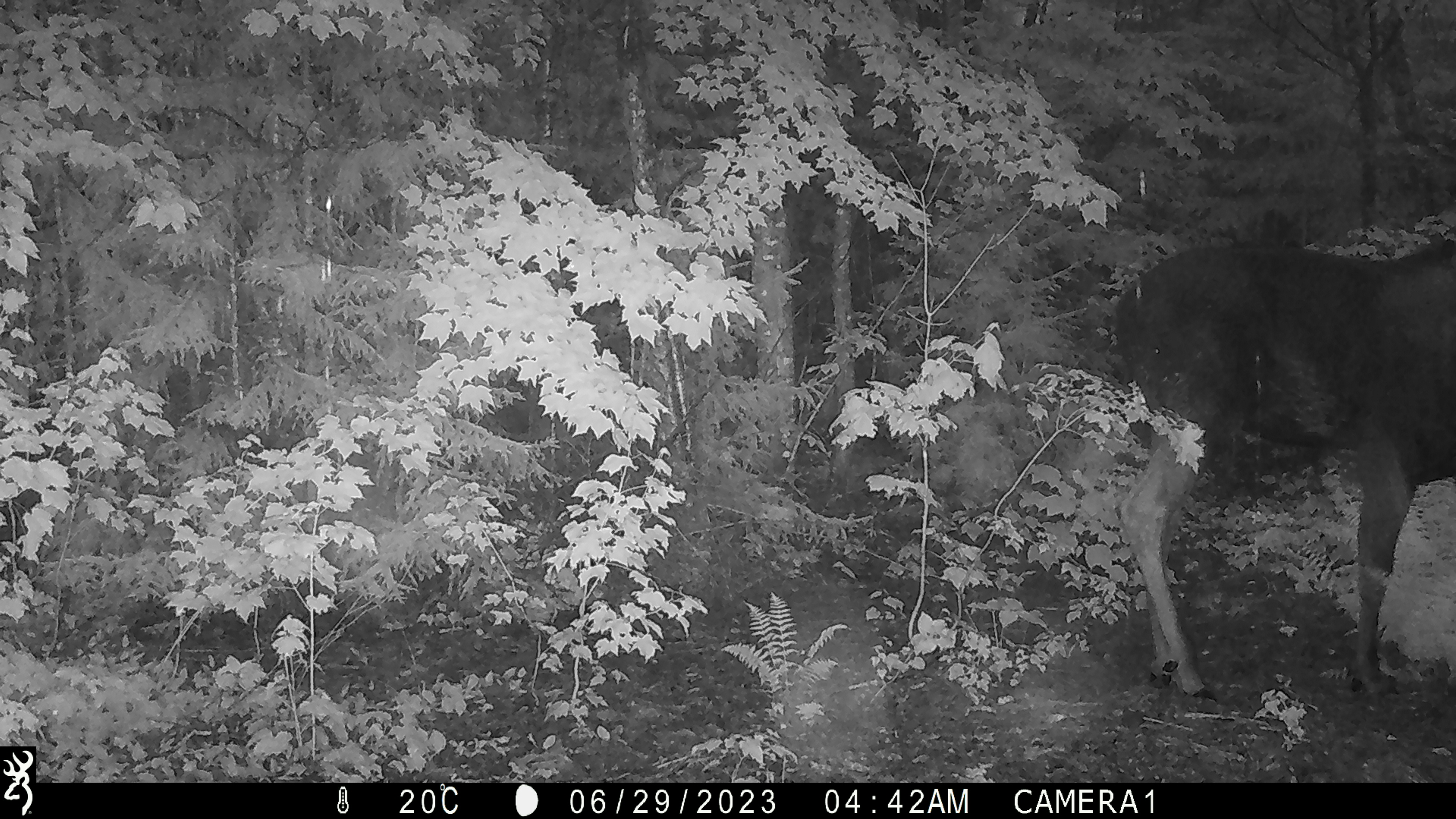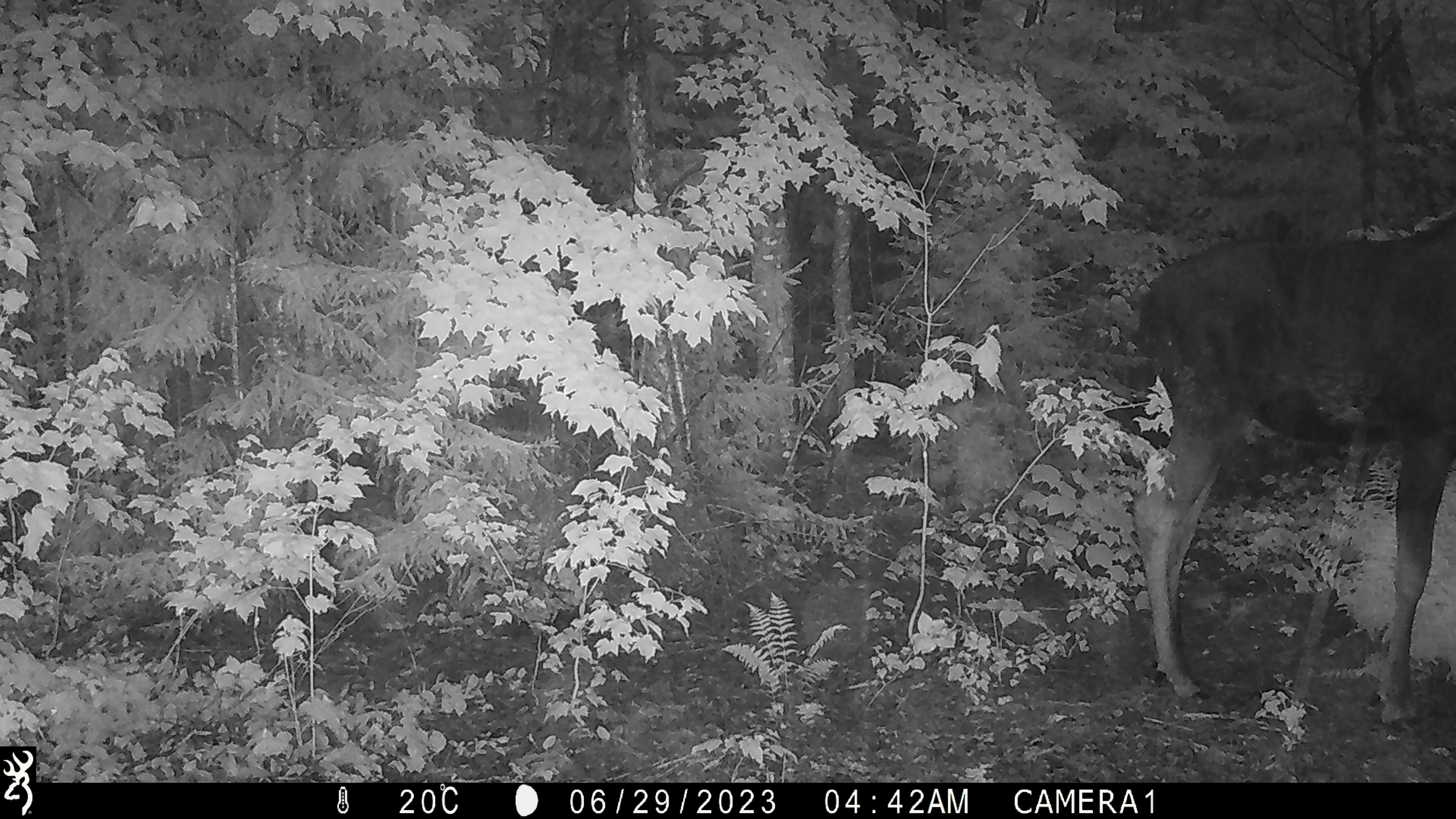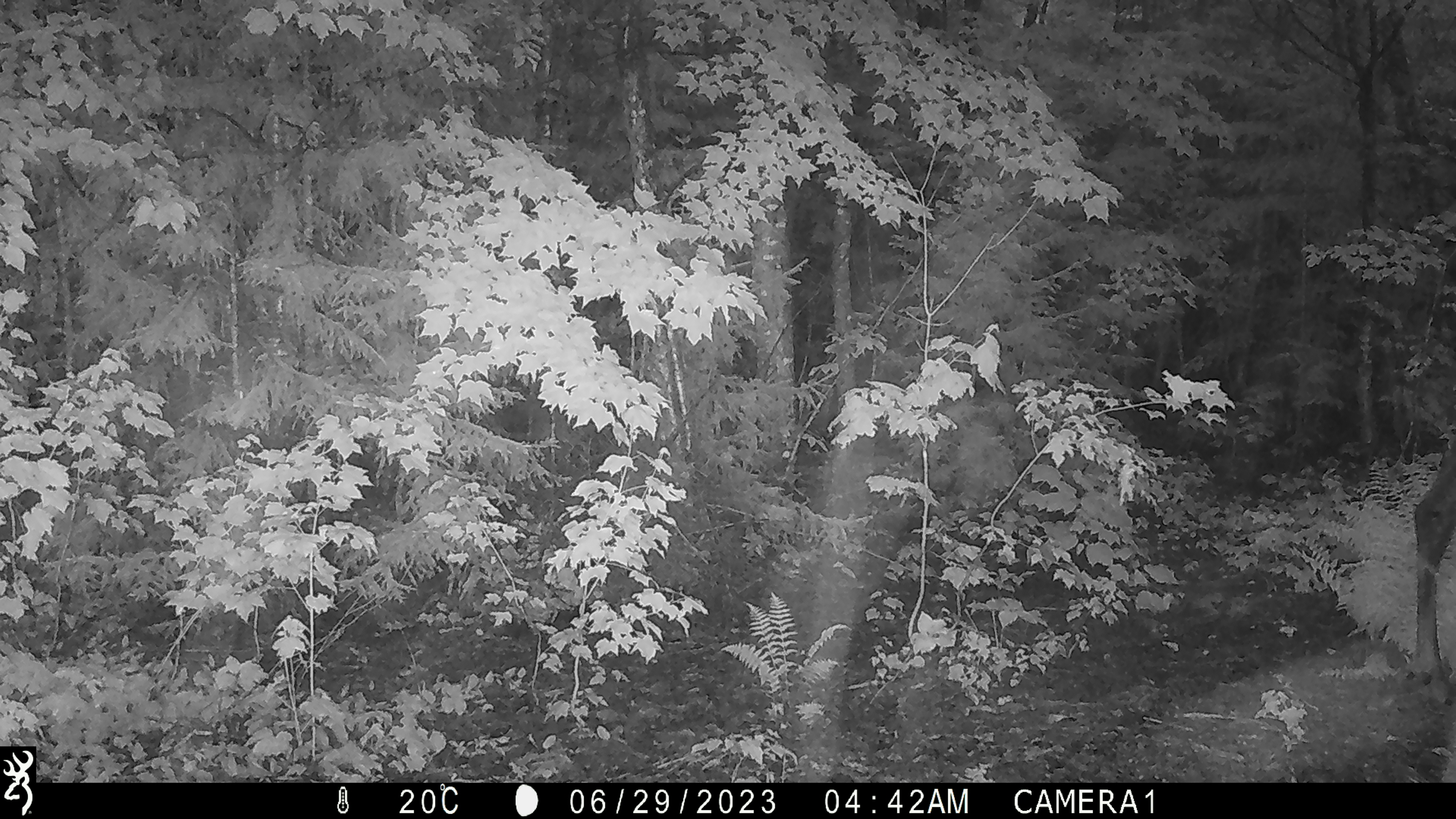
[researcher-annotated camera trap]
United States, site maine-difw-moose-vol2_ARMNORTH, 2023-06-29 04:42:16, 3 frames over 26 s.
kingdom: Animalia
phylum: Chordata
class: Mammalia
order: Artiodactyla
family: Cervidae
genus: Alces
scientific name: Alces alces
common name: moose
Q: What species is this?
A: Moose (Alces alces).